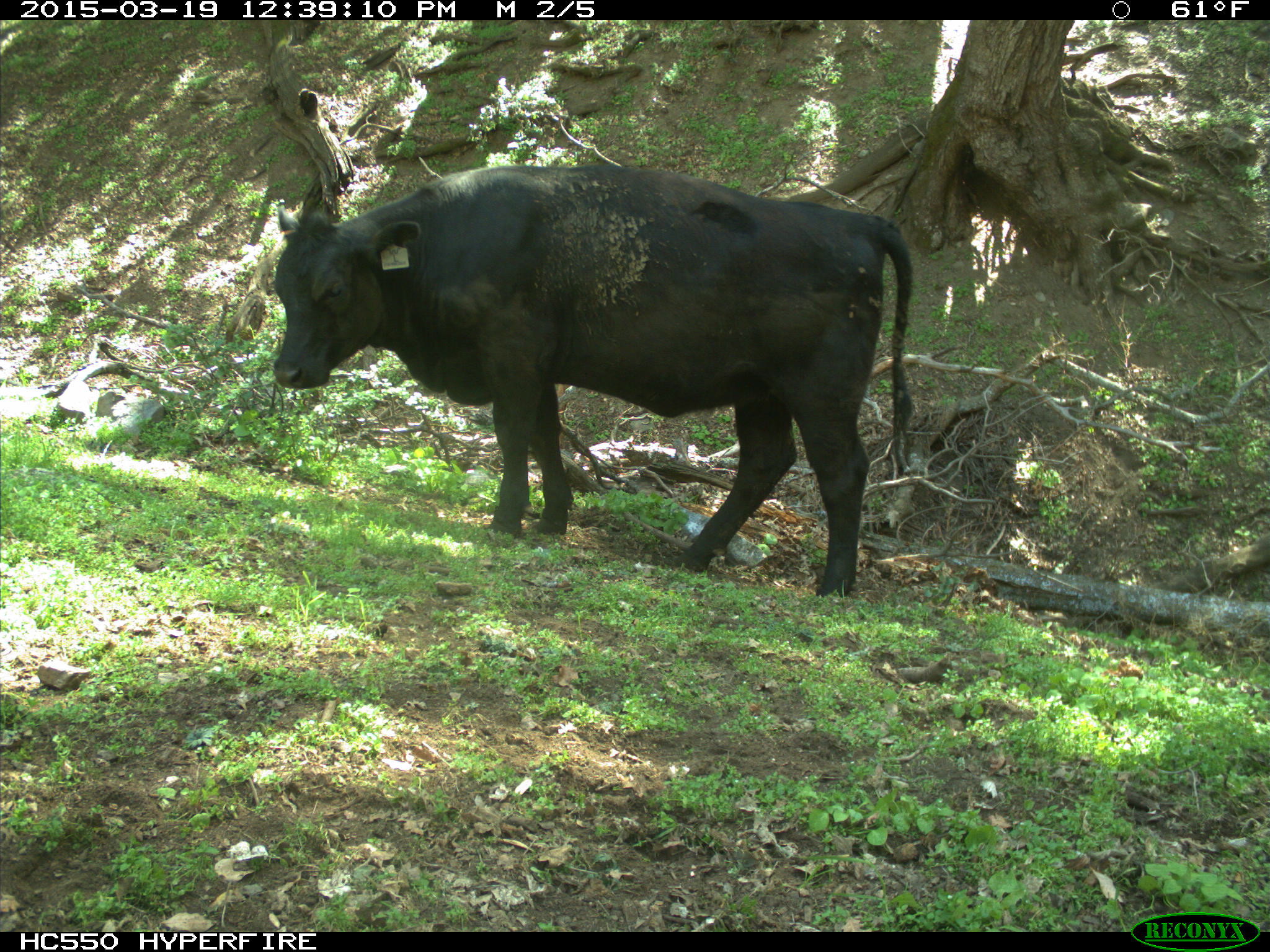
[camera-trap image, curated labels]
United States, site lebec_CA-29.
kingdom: Animalia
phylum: Chordata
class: Mammalia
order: Artiodactyla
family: Bovidae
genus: Bos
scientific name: Bos taurus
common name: domestic cow